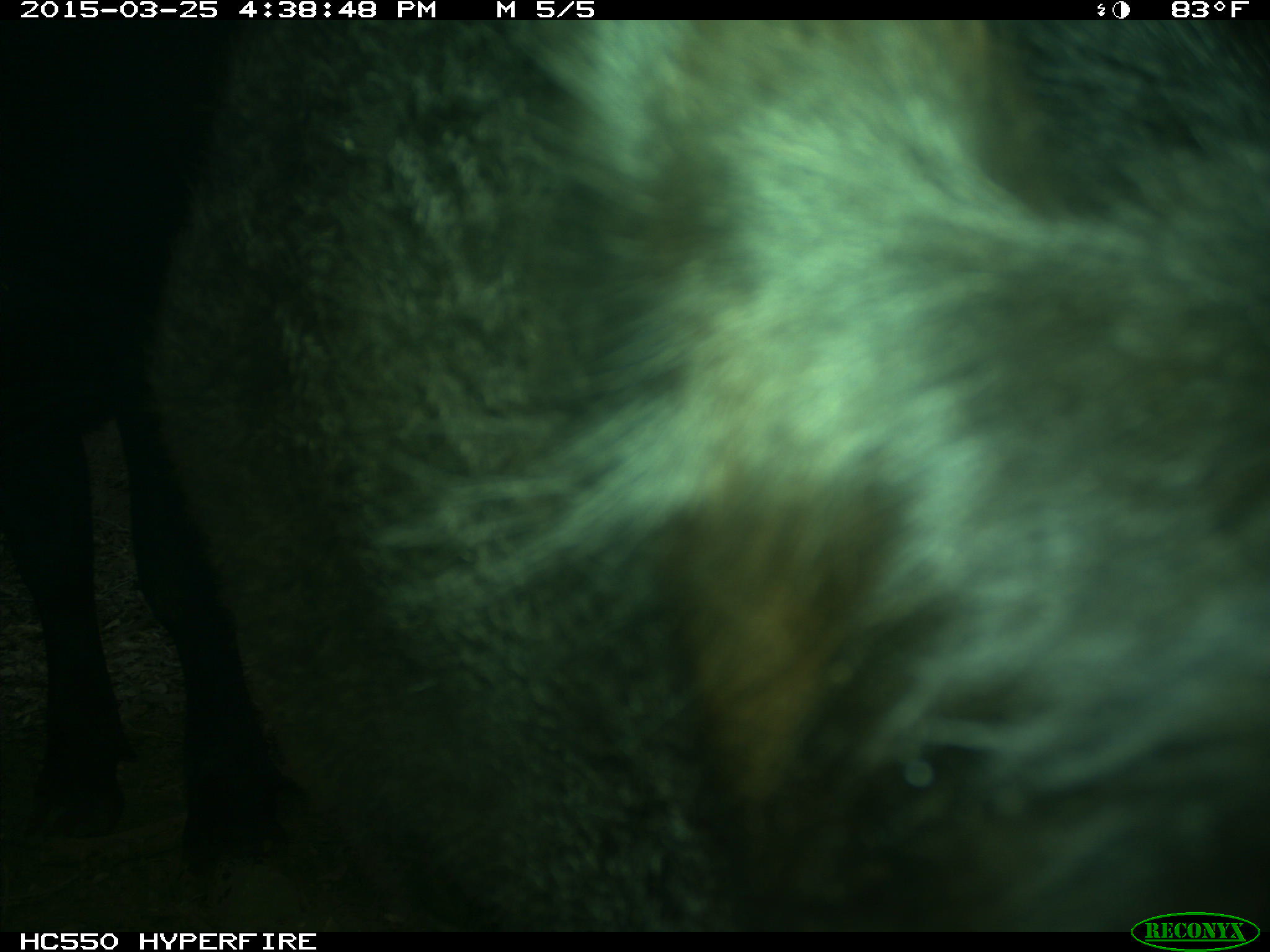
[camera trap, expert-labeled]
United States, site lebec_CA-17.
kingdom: Animalia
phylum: Chordata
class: Mammalia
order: Artiodactyla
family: Bovidae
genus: Bos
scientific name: Bos taurus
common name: domestic cow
Bos taurus (domestic cow).